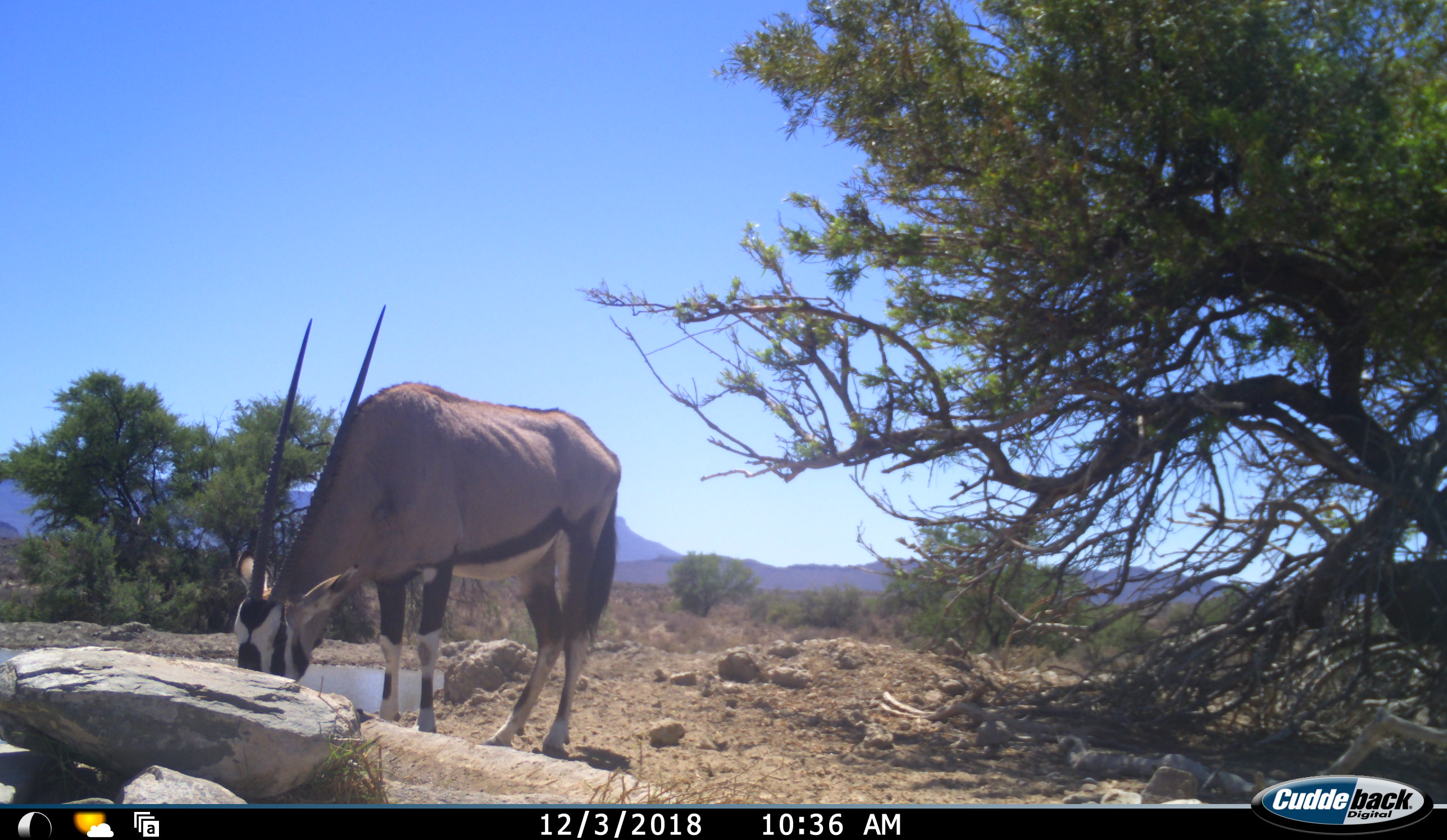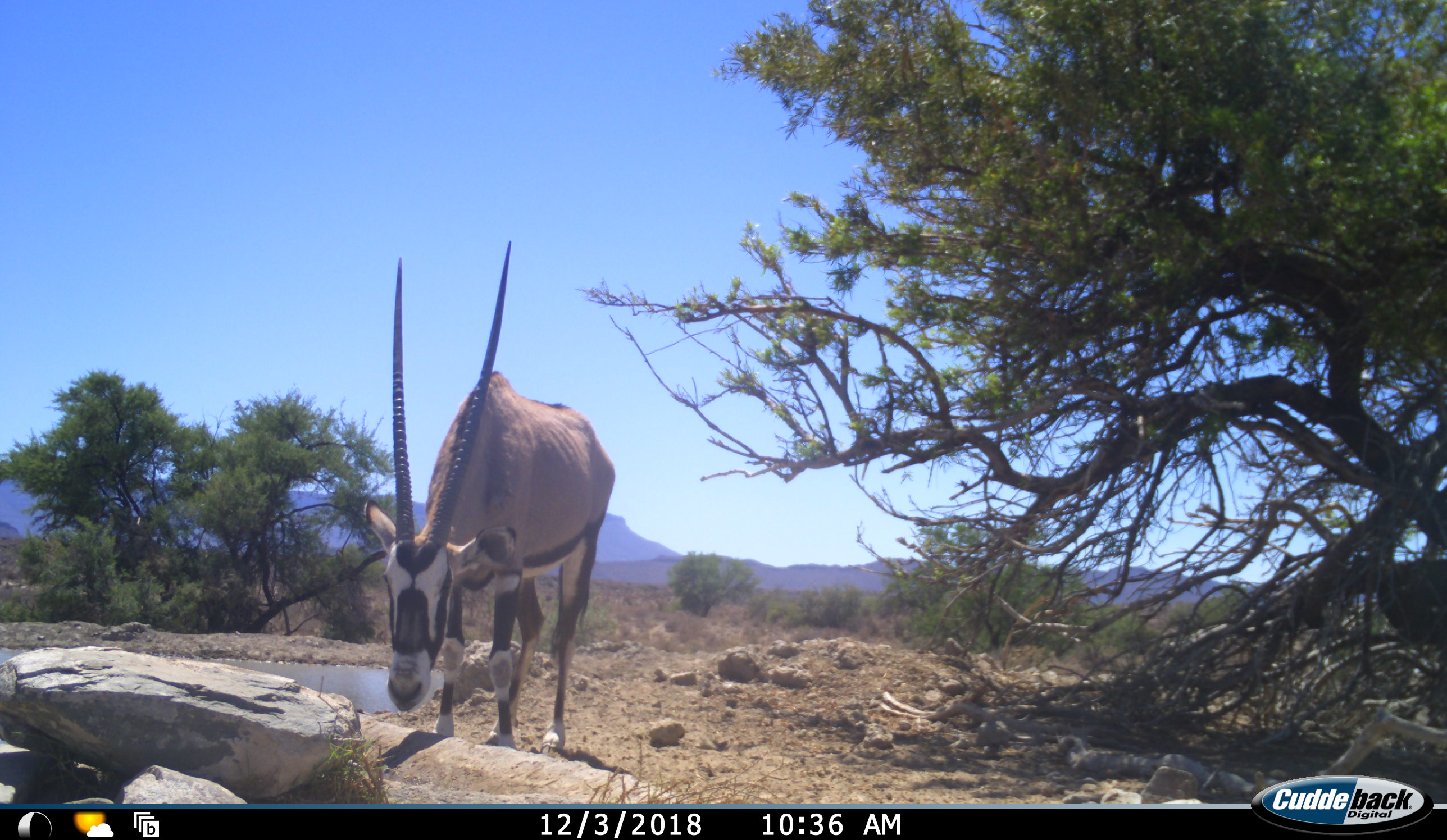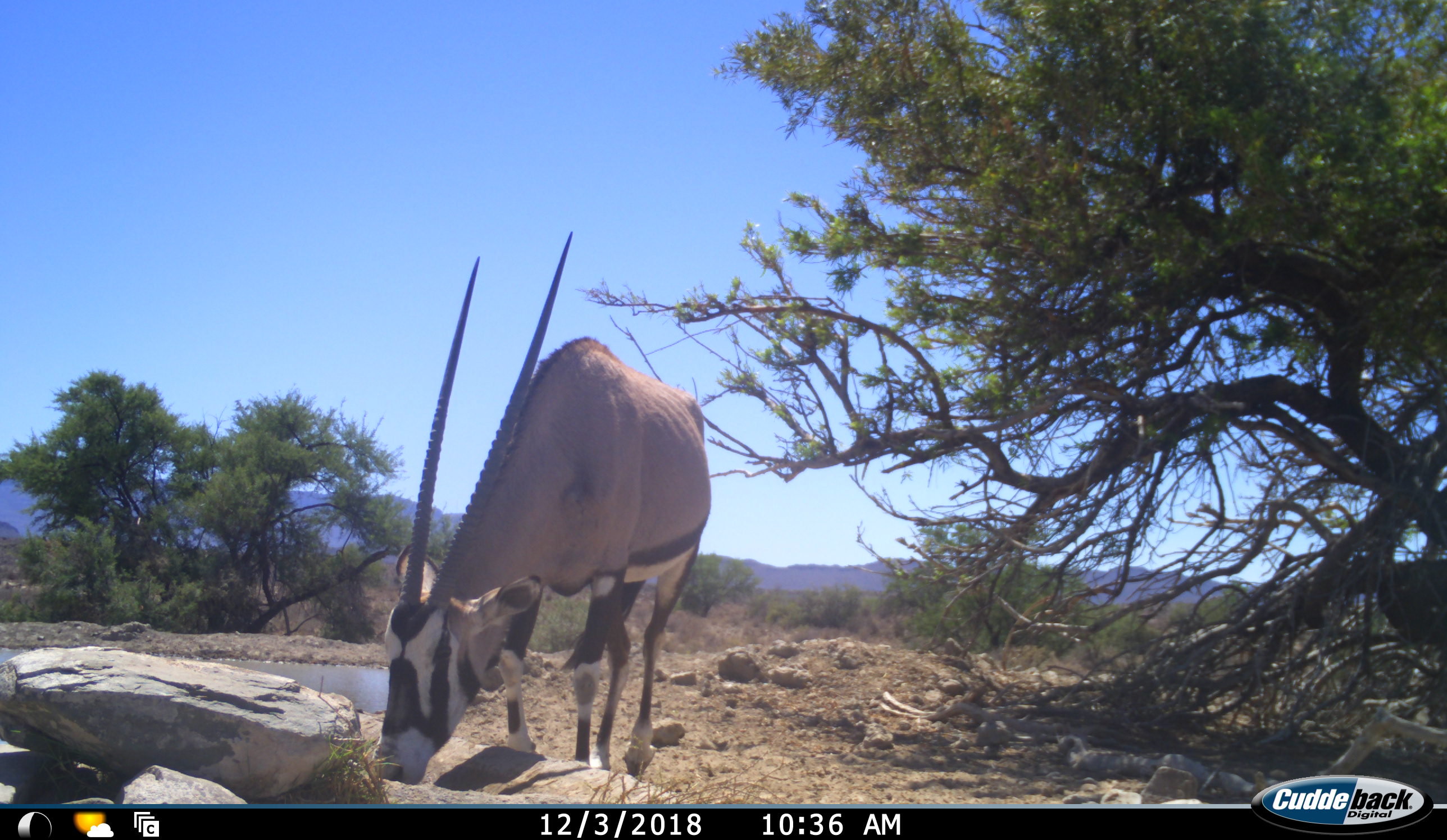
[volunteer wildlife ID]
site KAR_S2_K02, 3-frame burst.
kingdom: Animalia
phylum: Chordata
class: Mammalia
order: Artiodactyla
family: Bovidae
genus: Oryx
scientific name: Oryx gazella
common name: gemsbok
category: oryx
Oryx (gemsbok) (Oryx gazella), count 1. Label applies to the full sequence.